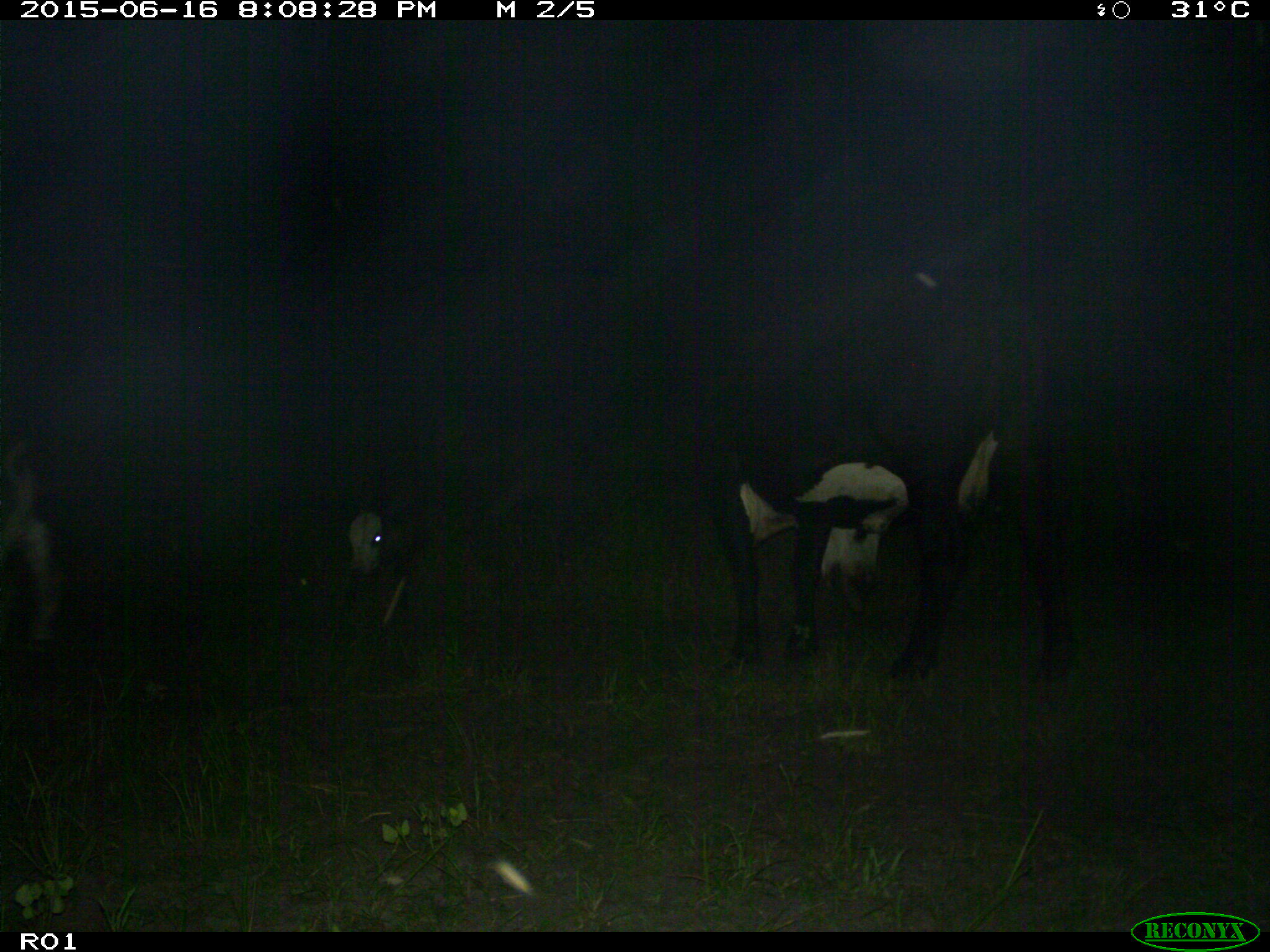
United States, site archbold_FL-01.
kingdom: Animalia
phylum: Chordata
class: Mammalia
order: Artiodactyla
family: Bovidae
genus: Bos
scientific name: Bos taurus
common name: domestic cow